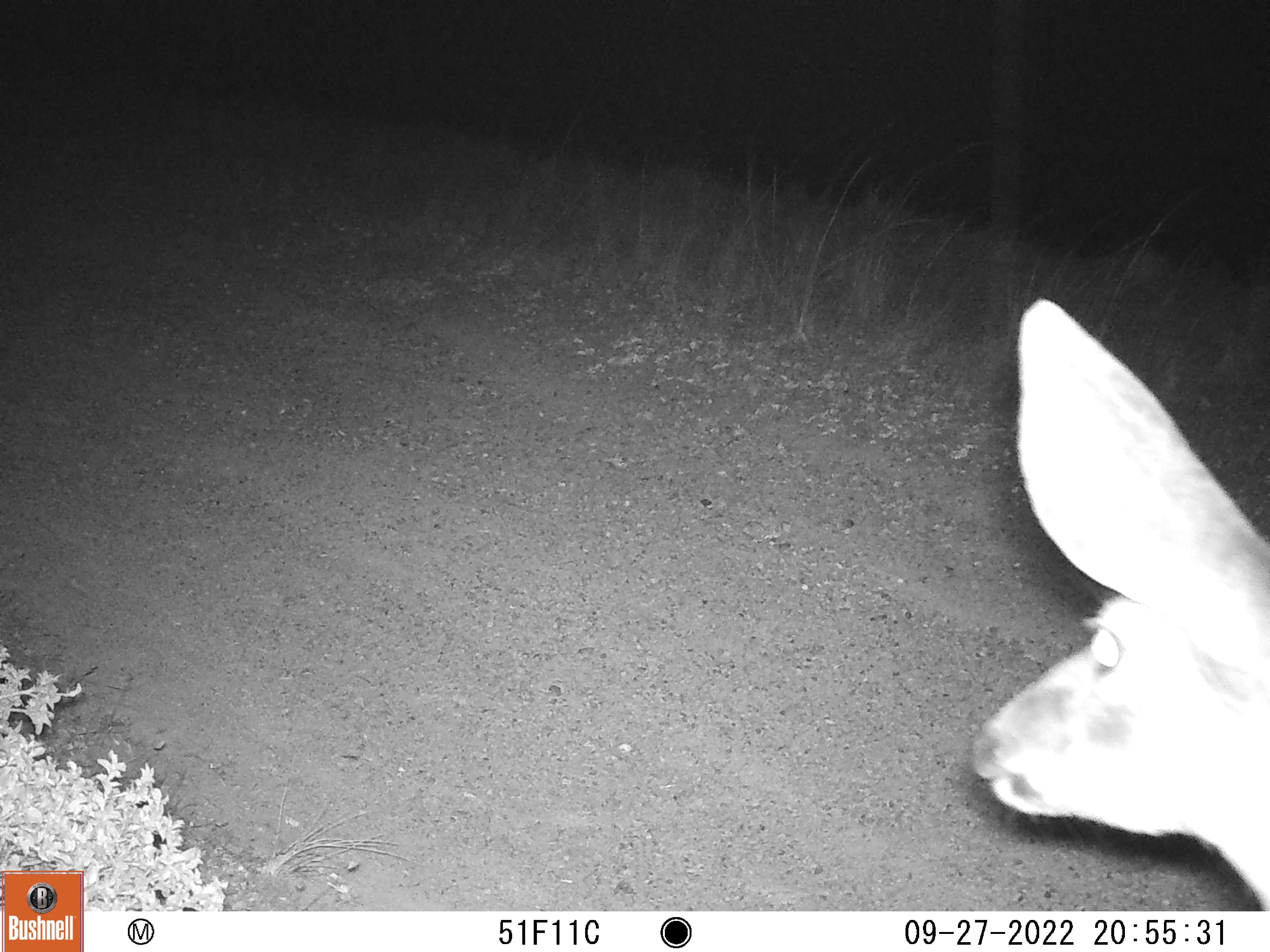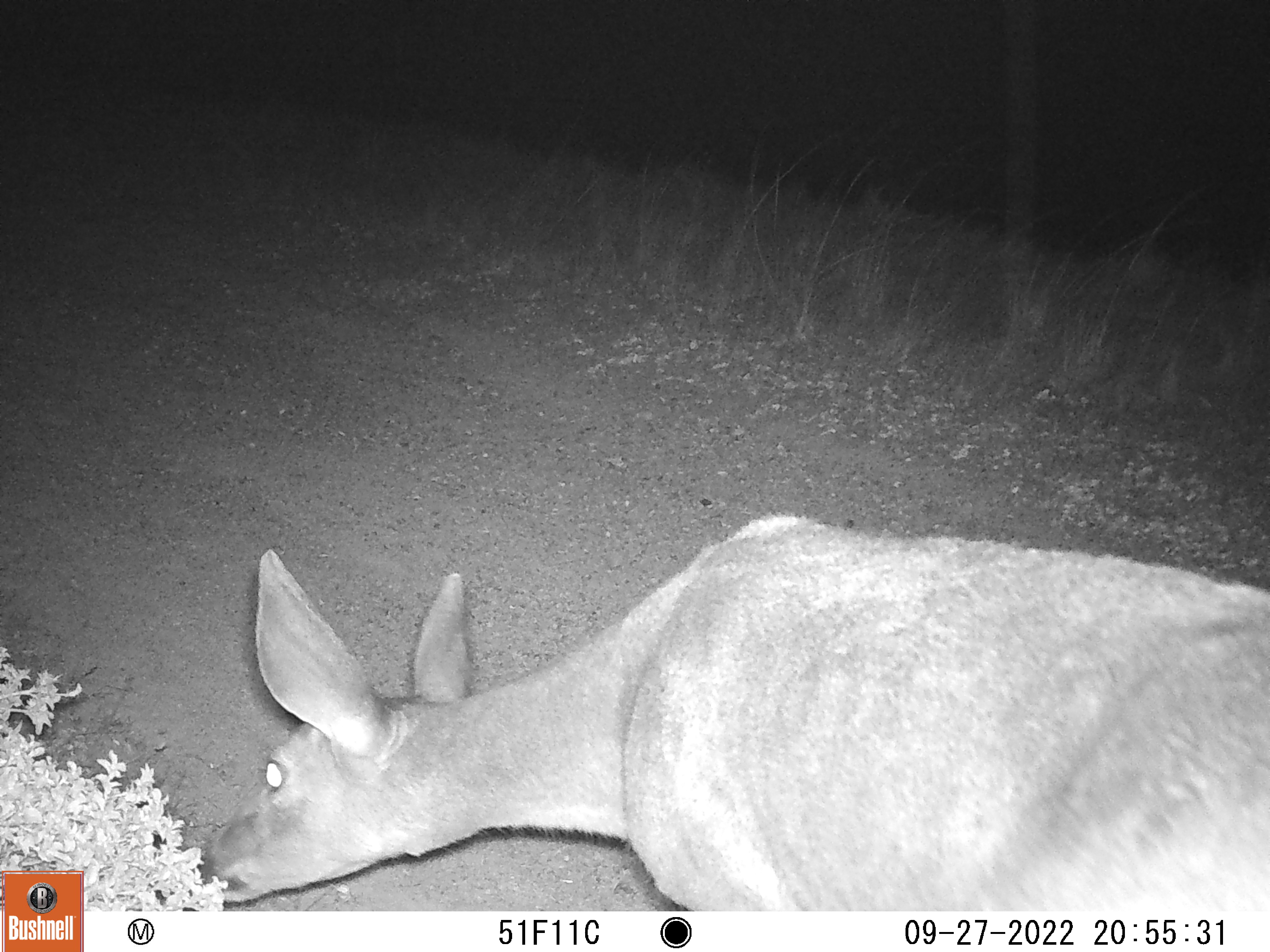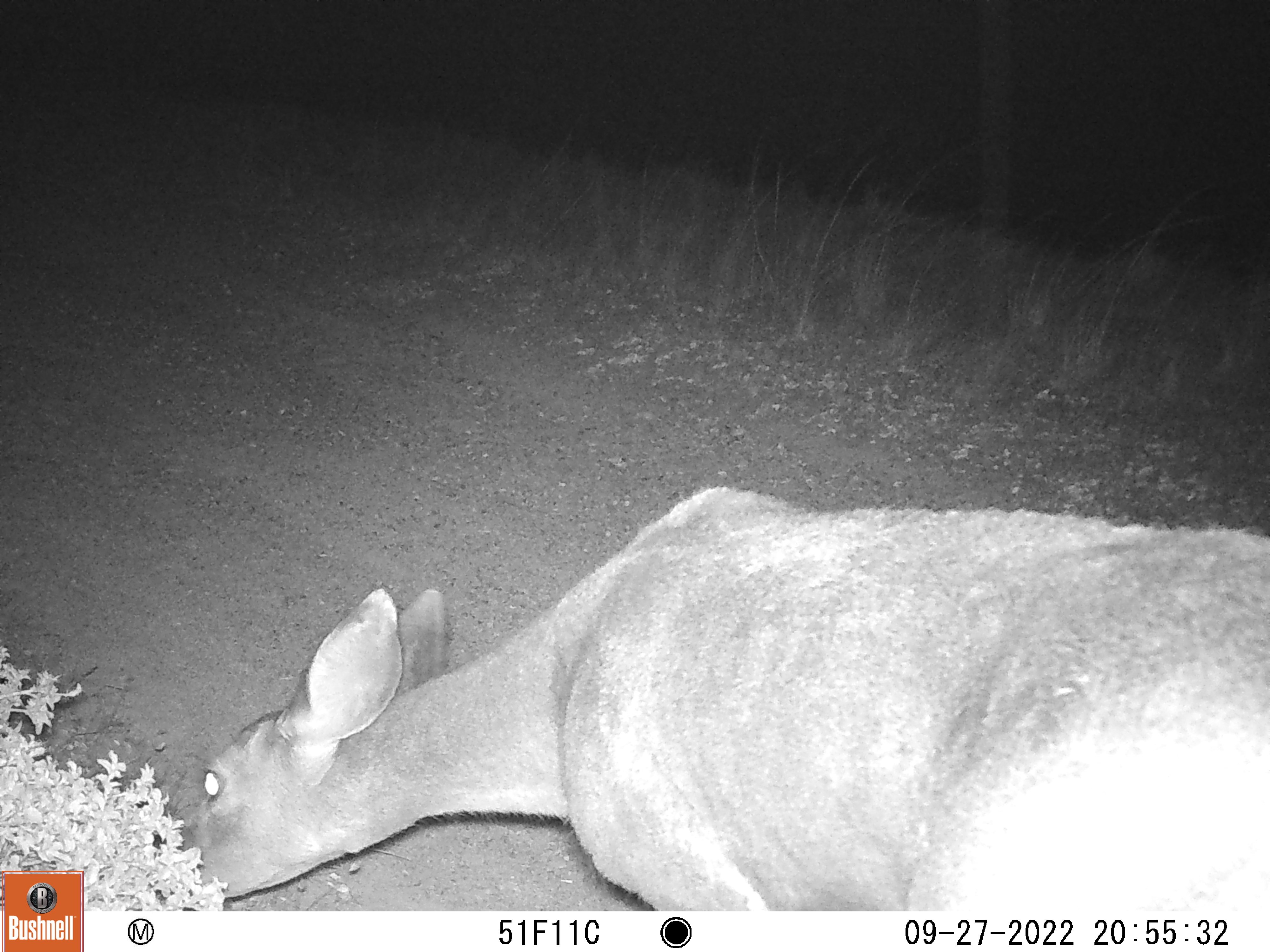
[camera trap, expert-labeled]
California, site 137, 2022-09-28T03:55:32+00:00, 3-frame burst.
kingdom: Animalia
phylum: Chordata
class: Mammalia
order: Artiodactyla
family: Cervidae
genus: Odocoileus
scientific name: Odocoileus hemionus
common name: mule deer